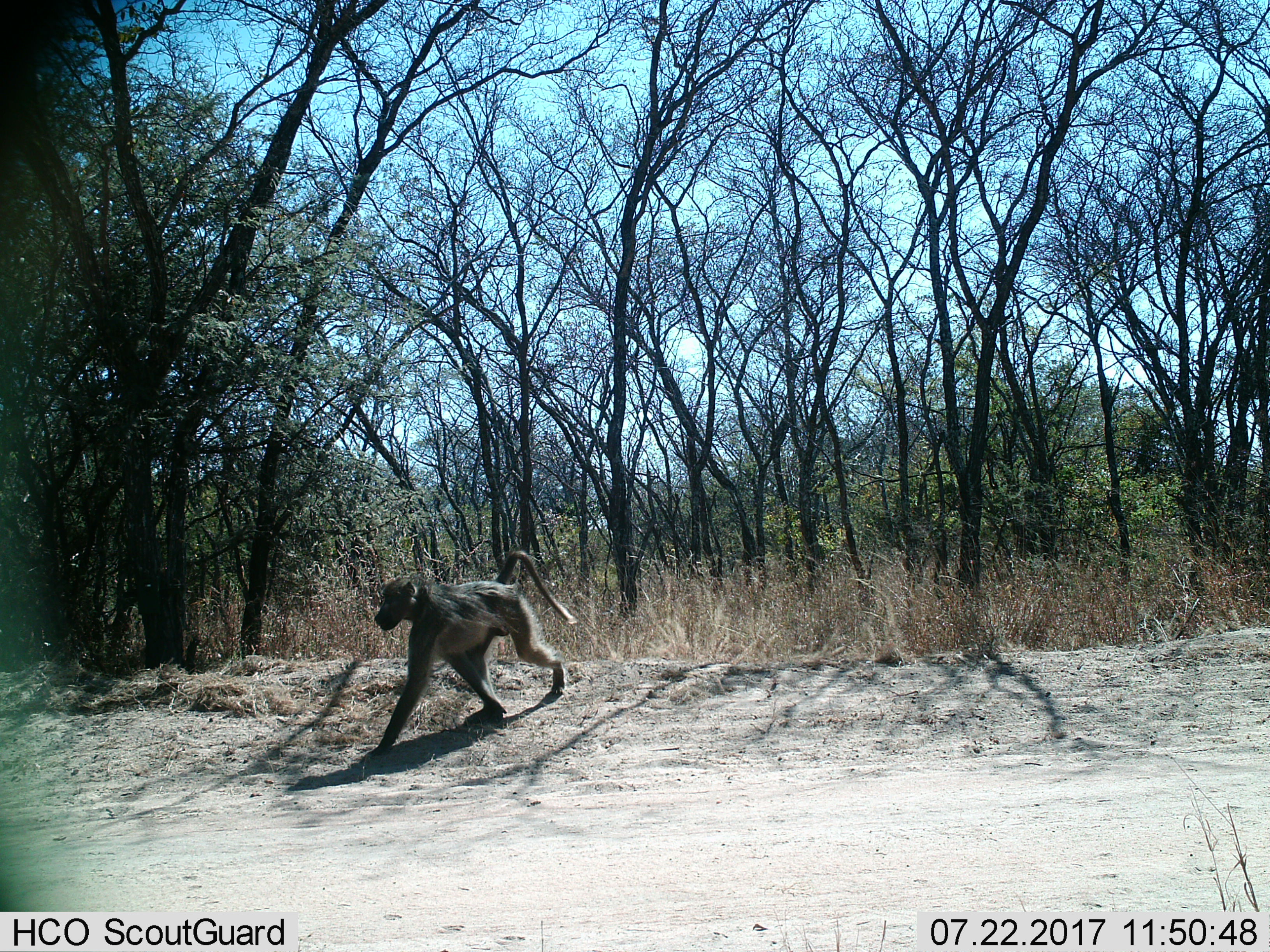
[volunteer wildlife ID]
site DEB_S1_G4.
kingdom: Animalia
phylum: Chordata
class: Mammalia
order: Primates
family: Cercopithecidae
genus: Papio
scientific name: Papio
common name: baboon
Baboon (Papio), count 1. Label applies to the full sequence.